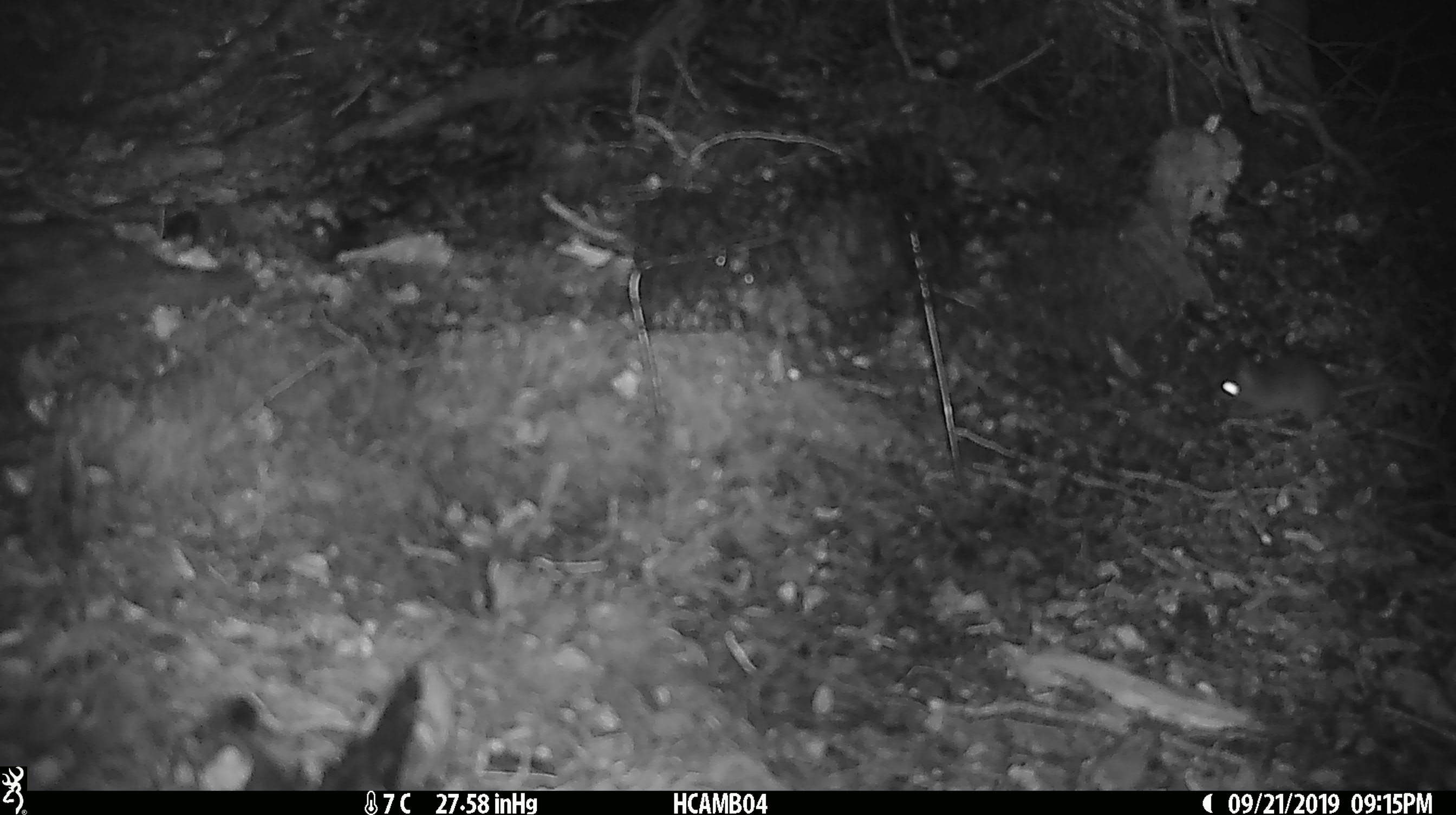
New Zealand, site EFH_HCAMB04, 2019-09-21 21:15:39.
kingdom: Animalia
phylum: Chordata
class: Mammalia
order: Rodentia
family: Muridae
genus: Mus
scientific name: Mus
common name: mouse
Mouse (Mus).